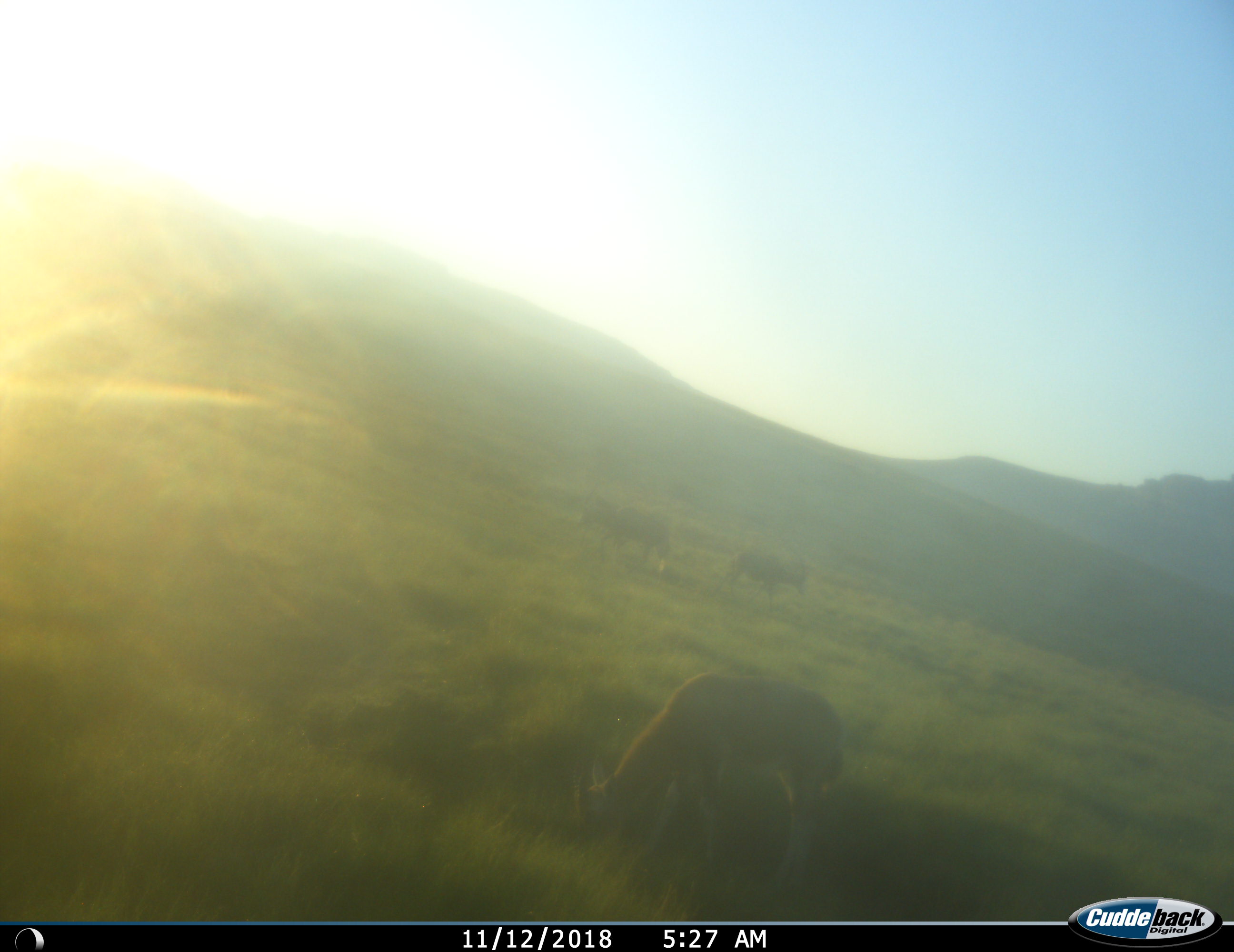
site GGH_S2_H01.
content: unidentified animal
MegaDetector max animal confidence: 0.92